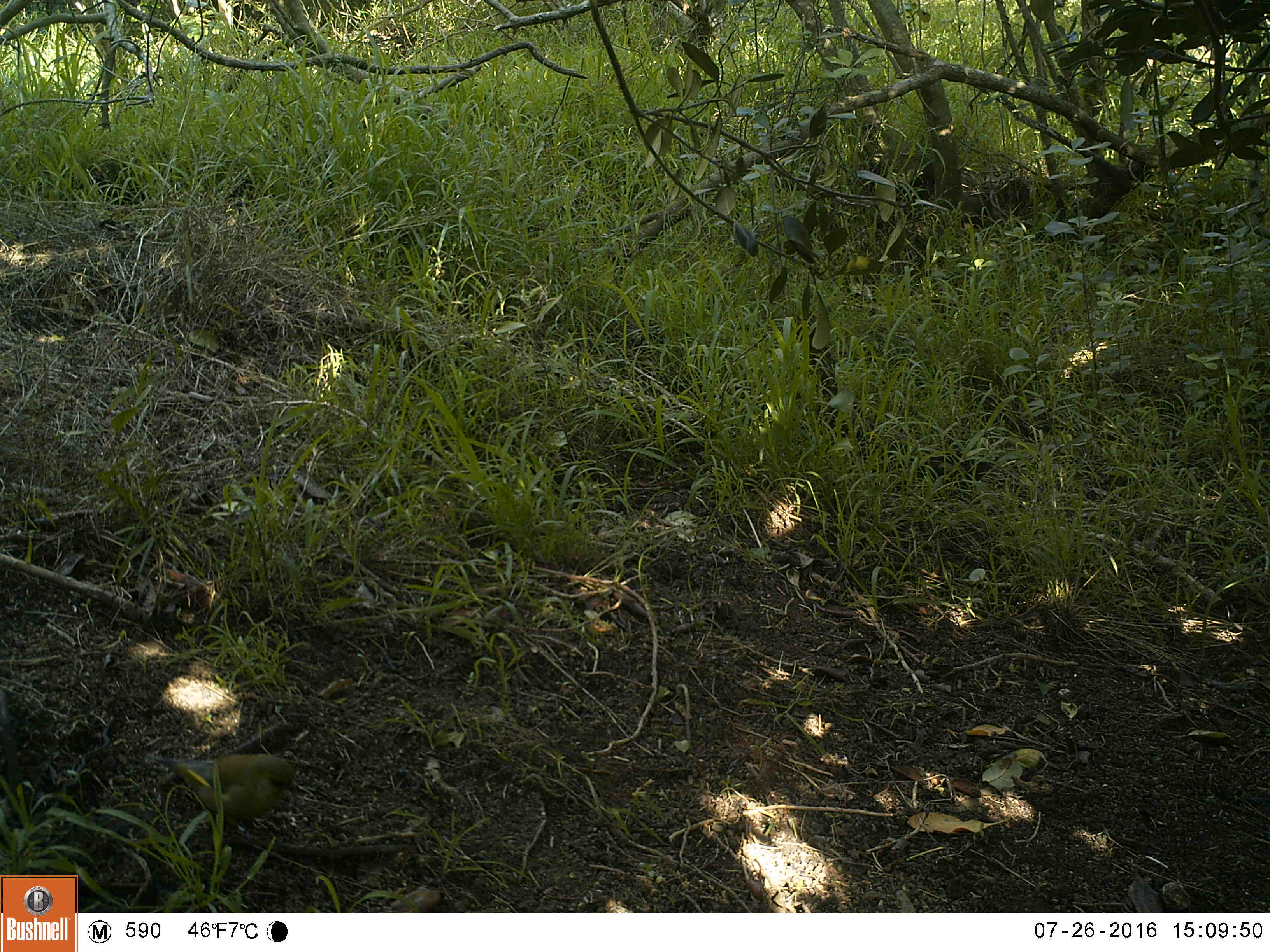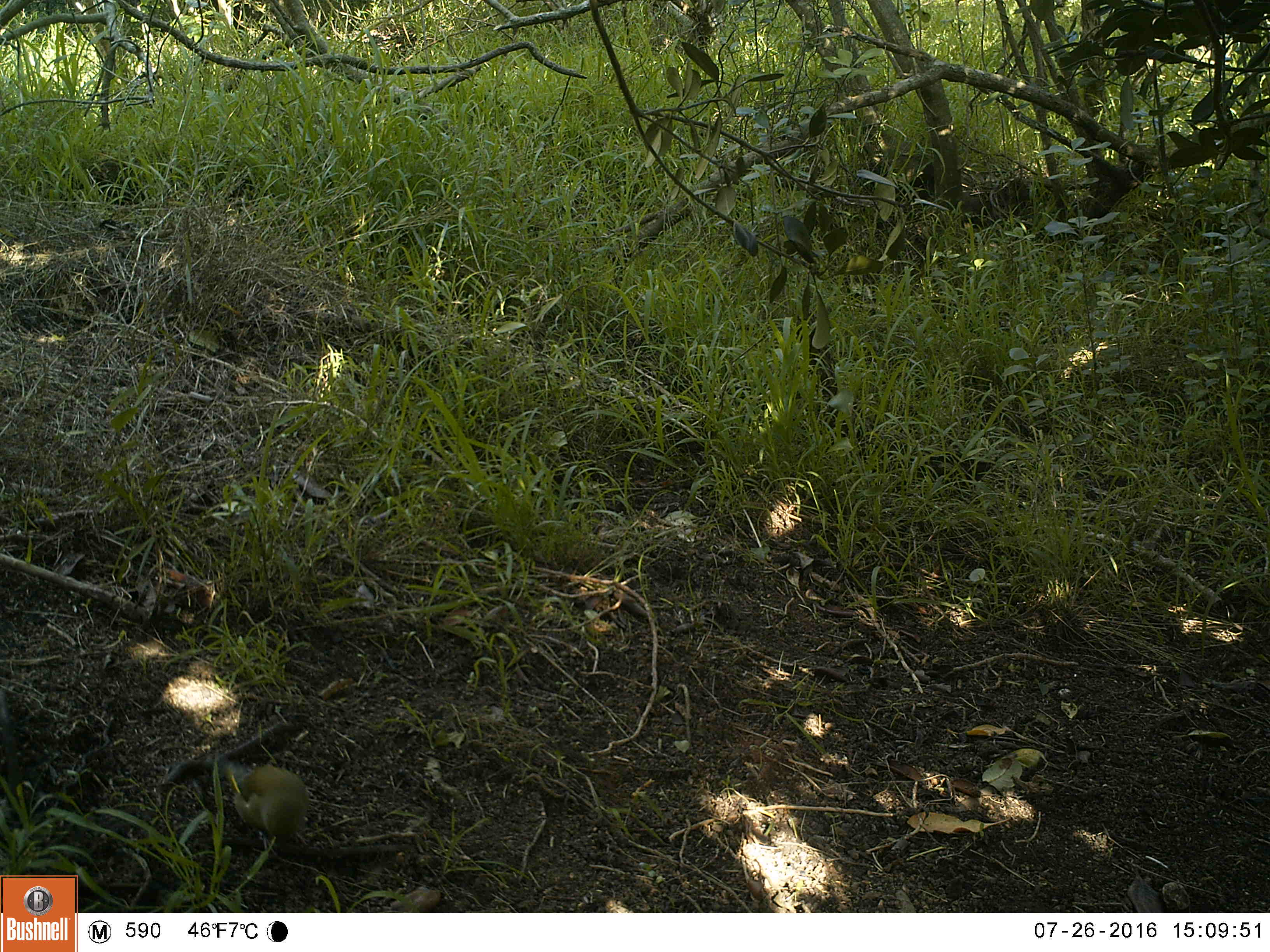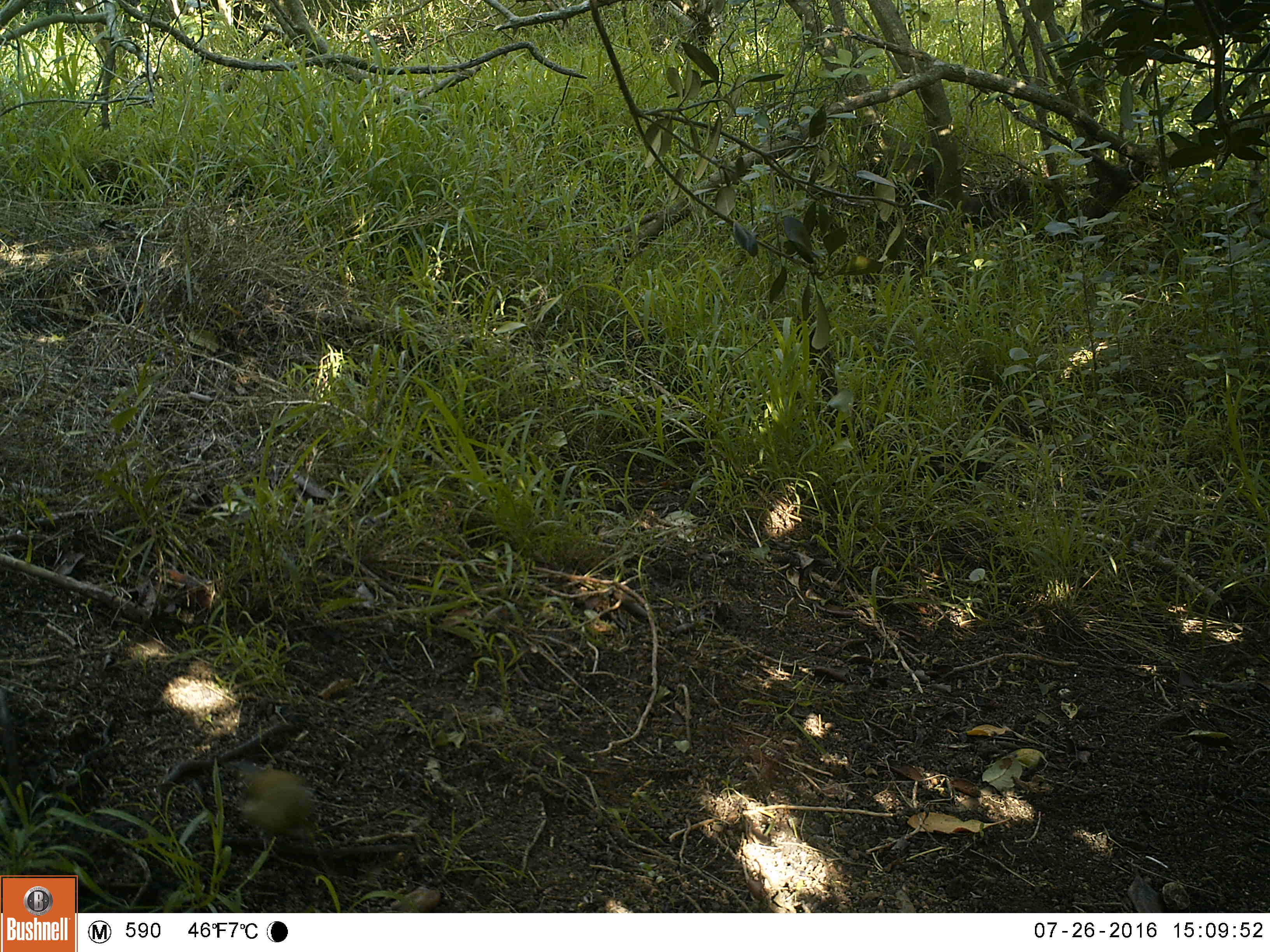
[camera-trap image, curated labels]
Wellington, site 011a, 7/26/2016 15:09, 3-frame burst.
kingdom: Animalia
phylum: Chordata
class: Aves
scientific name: Aves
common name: bird